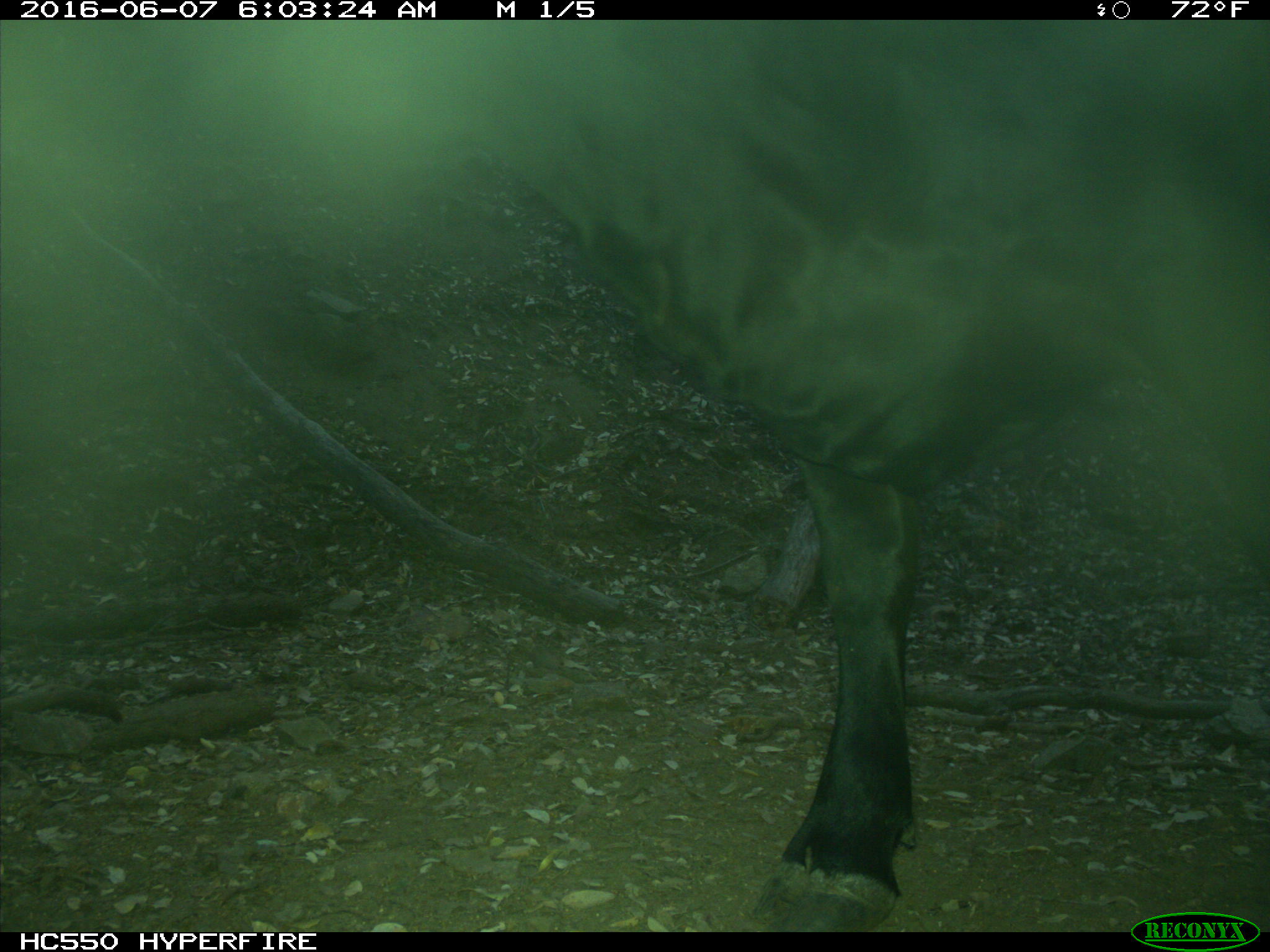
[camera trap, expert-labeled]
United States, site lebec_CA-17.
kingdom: Animalia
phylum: Chordata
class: Mammalia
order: Artiodactyla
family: Bovidae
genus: Bos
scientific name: Bos taurus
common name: domestic cow